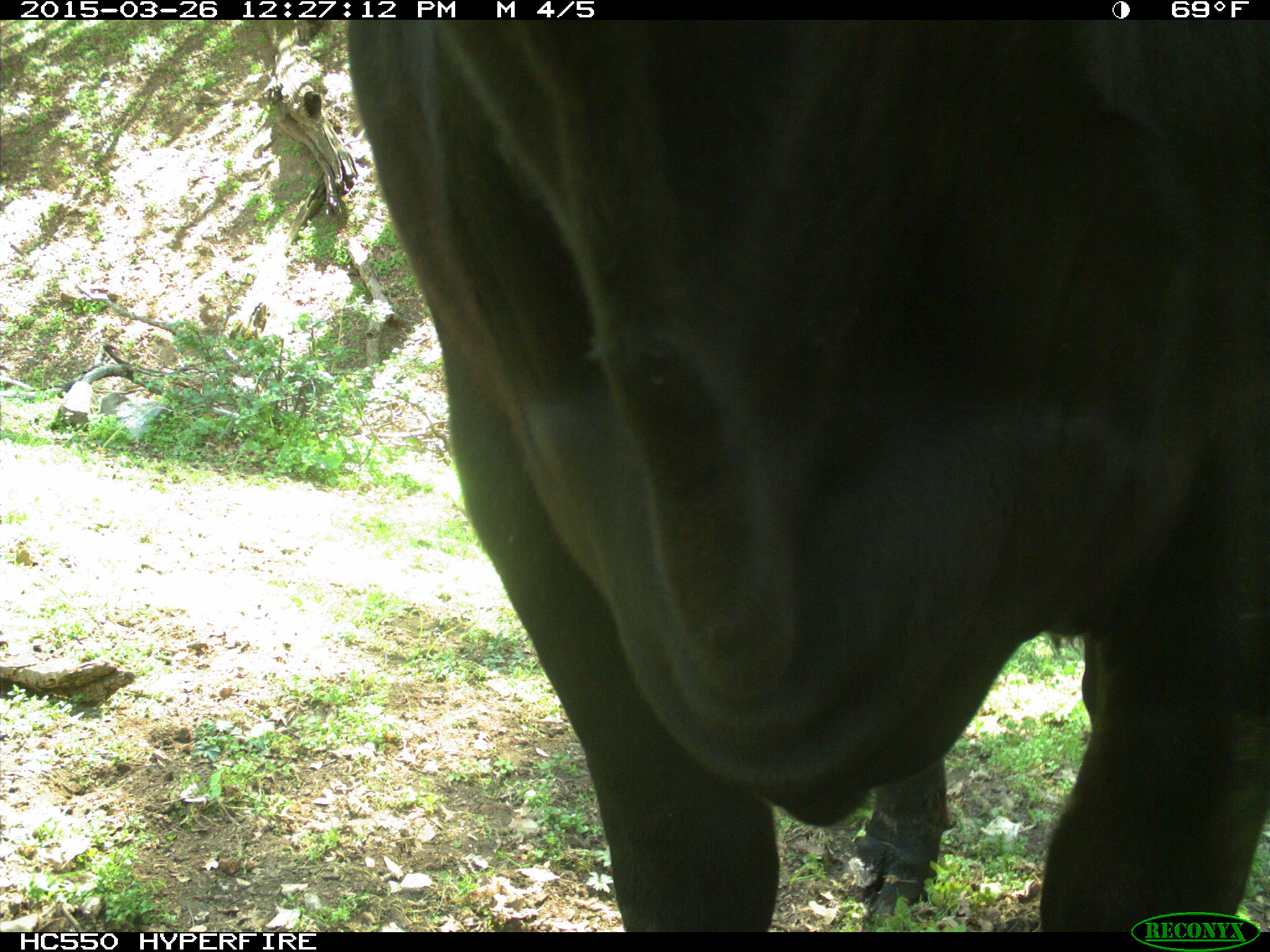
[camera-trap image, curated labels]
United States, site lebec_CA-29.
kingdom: Animalia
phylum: Chordata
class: Mammalia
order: Artiodactyla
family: Bovidae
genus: Bos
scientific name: Bos taurus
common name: domestic cow